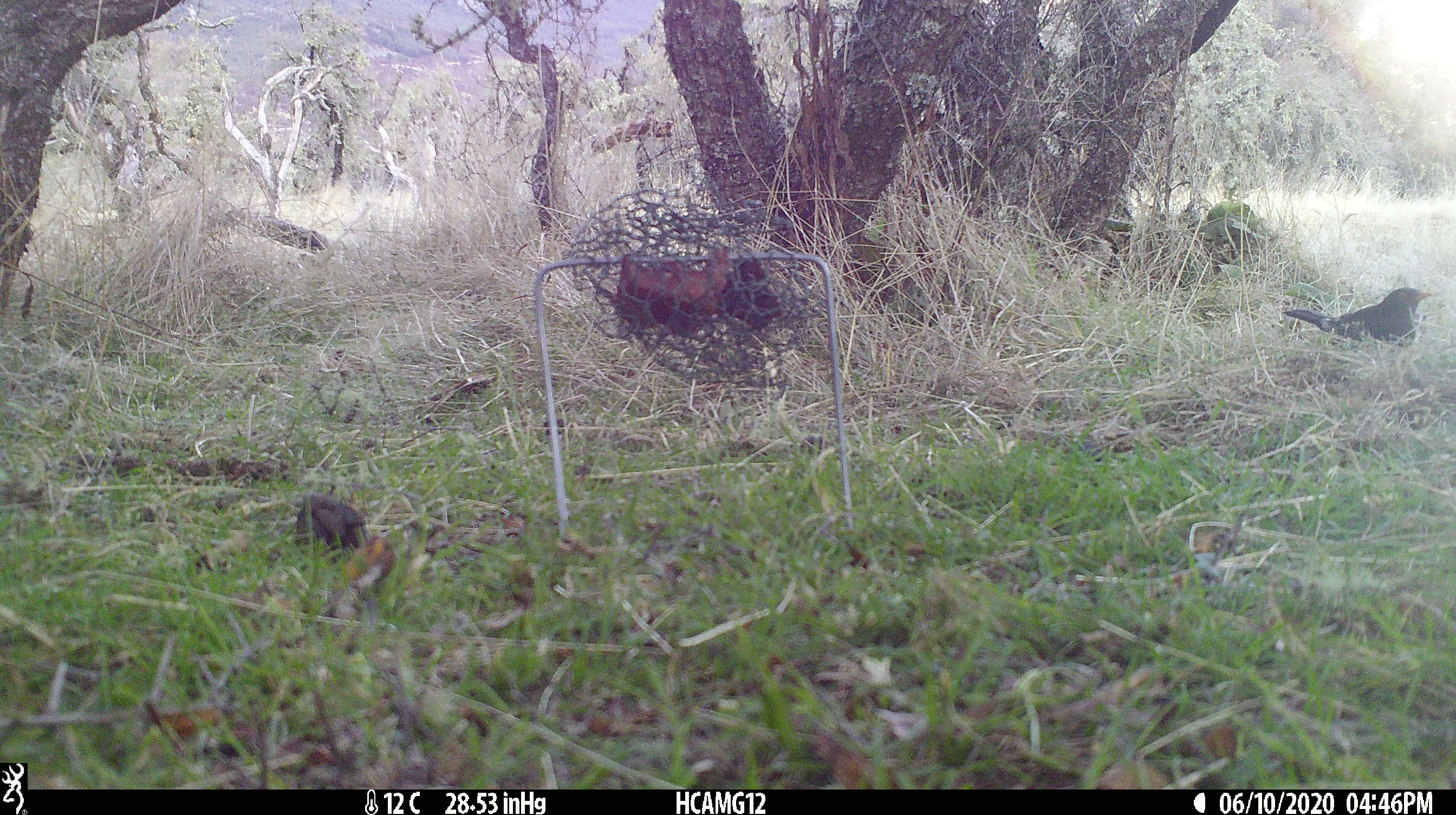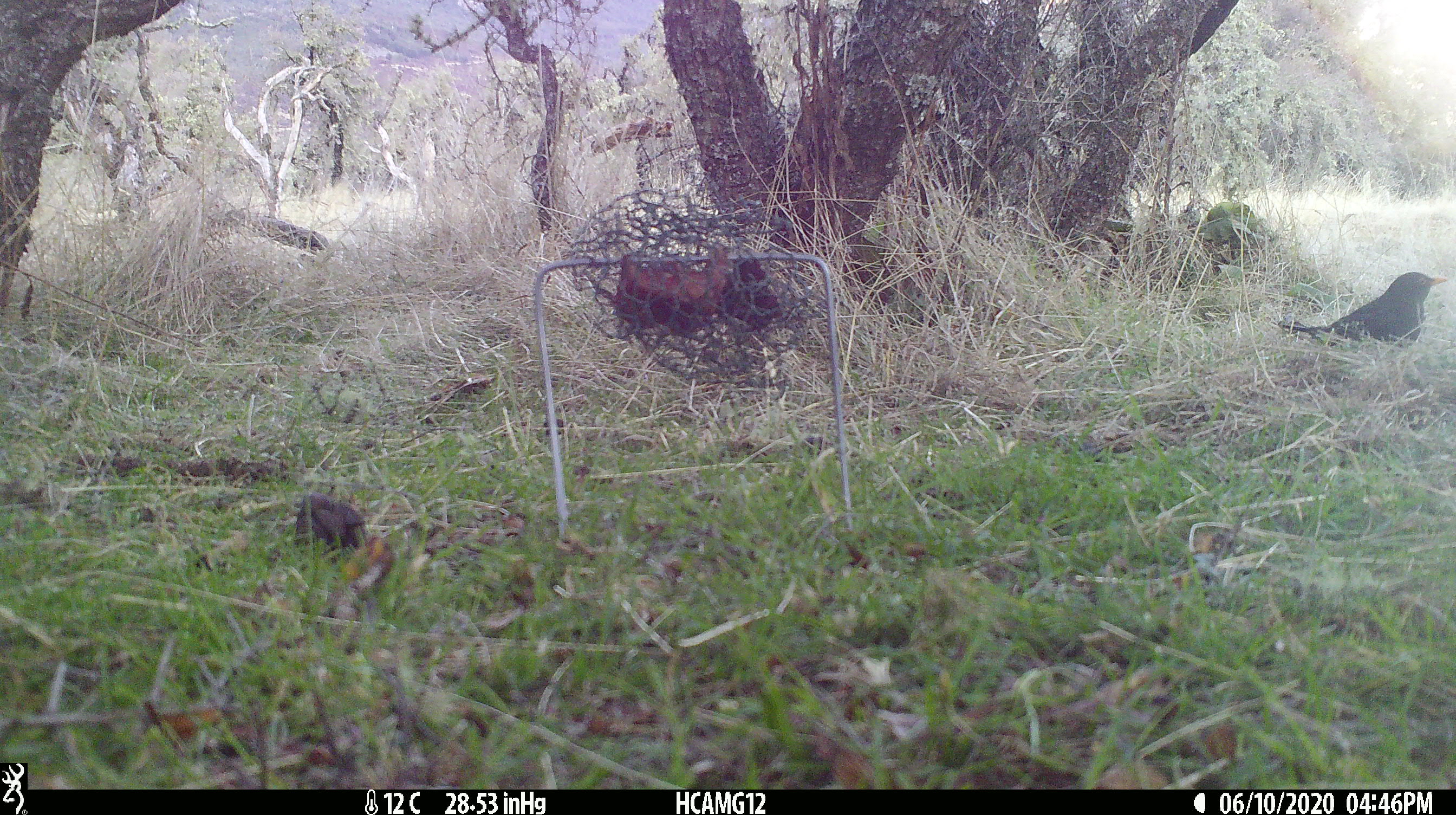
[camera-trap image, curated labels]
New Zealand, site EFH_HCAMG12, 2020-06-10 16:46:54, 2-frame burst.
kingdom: Animalia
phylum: Chordata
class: Aves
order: Passeriformes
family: Turdidae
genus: Turdus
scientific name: Turdus merula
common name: eurasian blackbird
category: blackbird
Blackbird (eurasian blackbird) (Turdus merula).